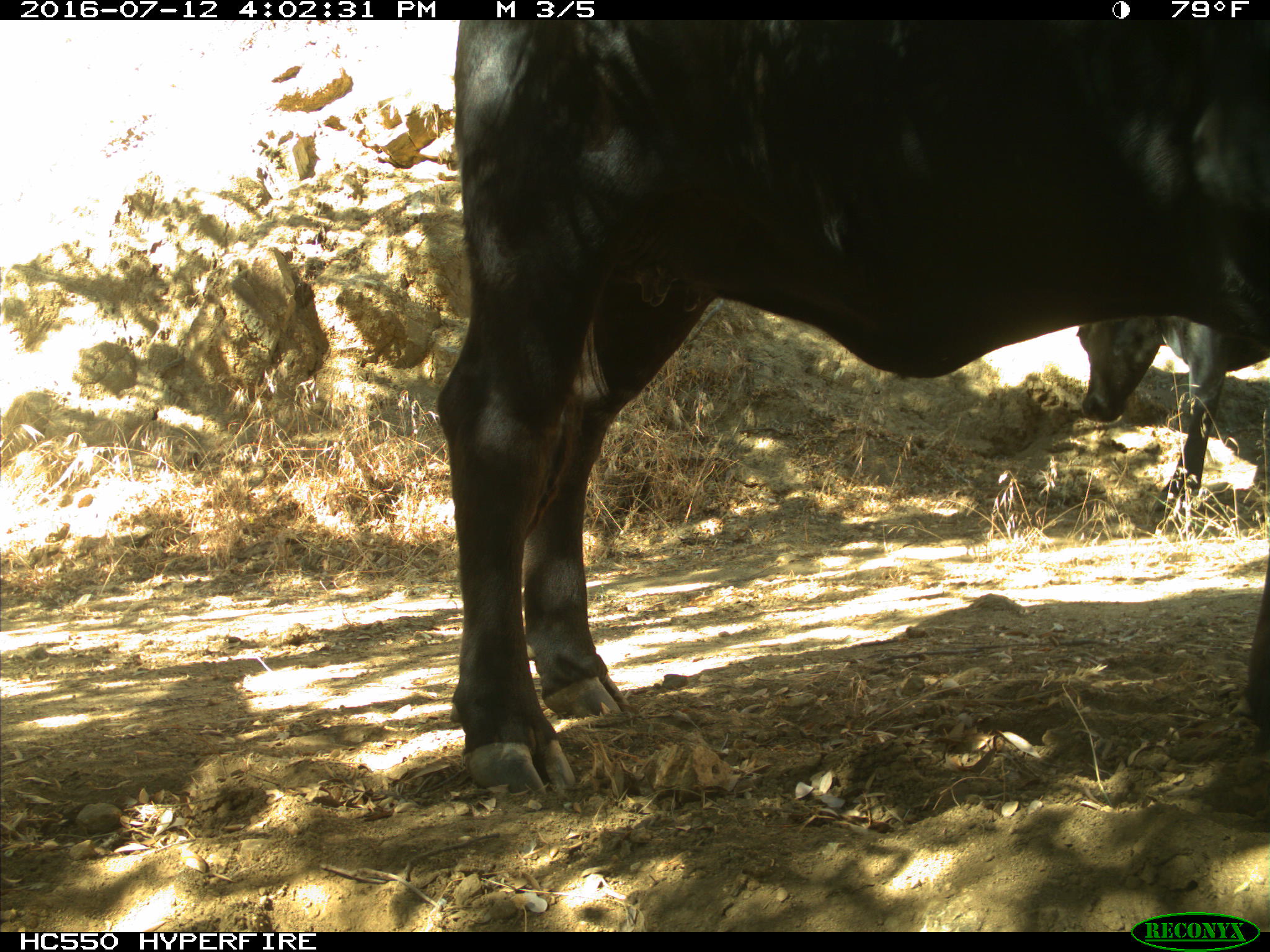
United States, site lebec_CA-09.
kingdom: Animalia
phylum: Chordata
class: Mammalia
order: Artiodactyla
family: Bovidae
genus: Bos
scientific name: Bos taurus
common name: domestic cow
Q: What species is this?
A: Bos taurus (domestic cow).